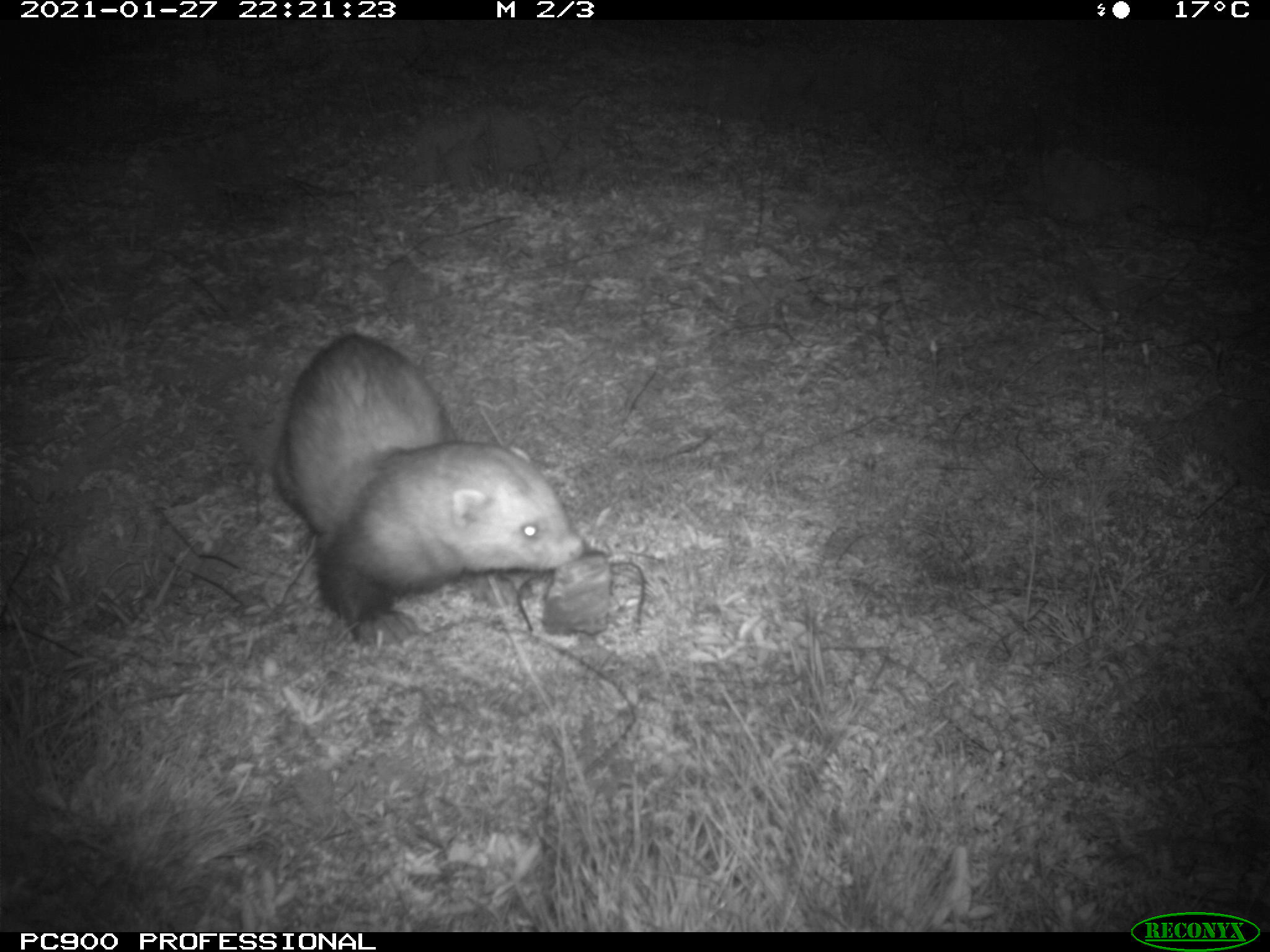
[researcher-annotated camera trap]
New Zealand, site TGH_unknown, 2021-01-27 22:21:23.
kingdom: Animalia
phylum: Chordata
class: Mammalia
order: Carnivora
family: Mustelidae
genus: Mustela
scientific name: Mustela furo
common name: ferret